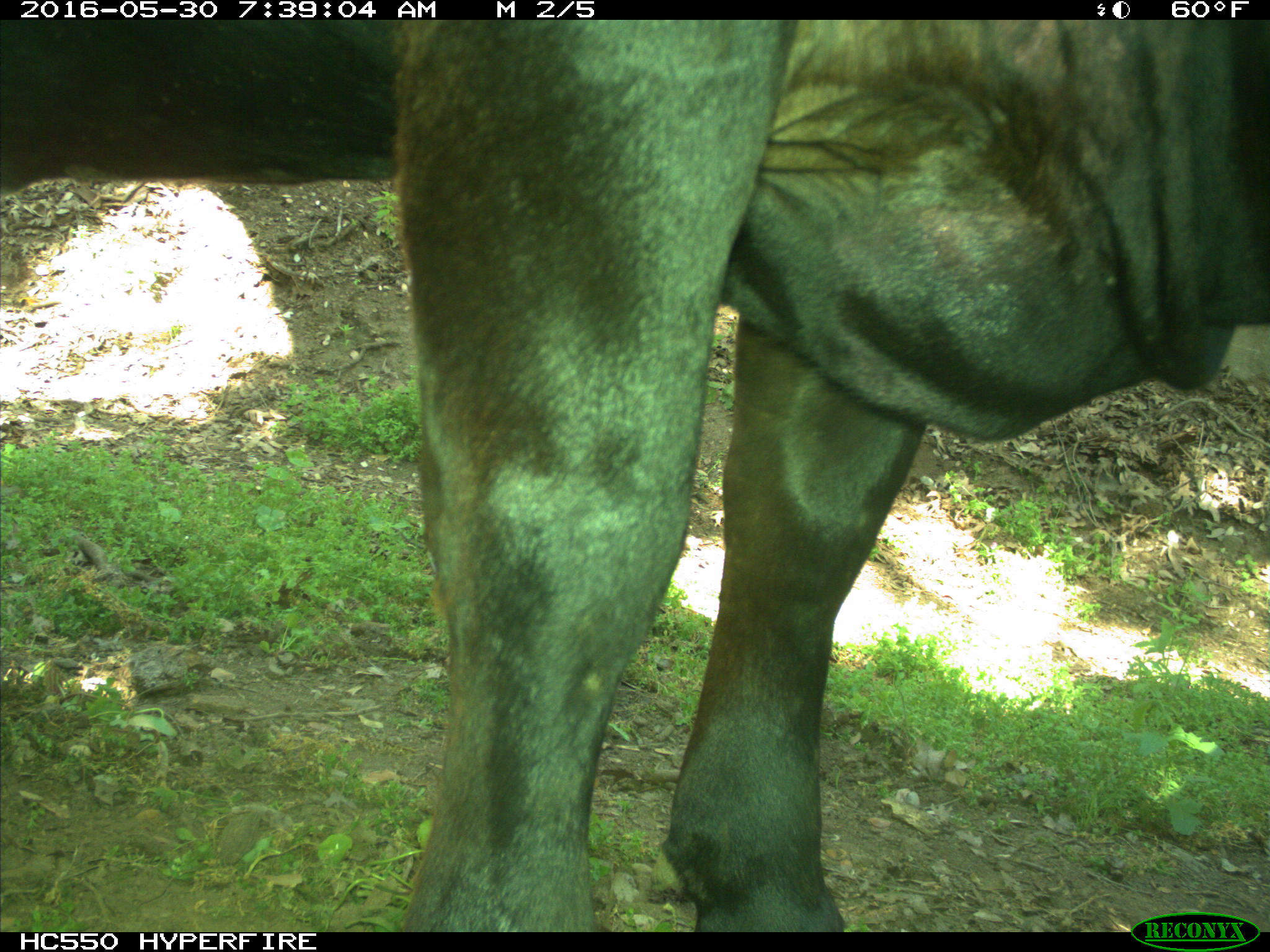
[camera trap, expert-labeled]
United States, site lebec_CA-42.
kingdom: Animalia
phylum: Chordata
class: Mammalia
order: Artiodactyla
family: Bovidae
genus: Bos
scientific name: Bos taurus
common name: domestic cow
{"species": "Bos taurus (domestic cow)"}